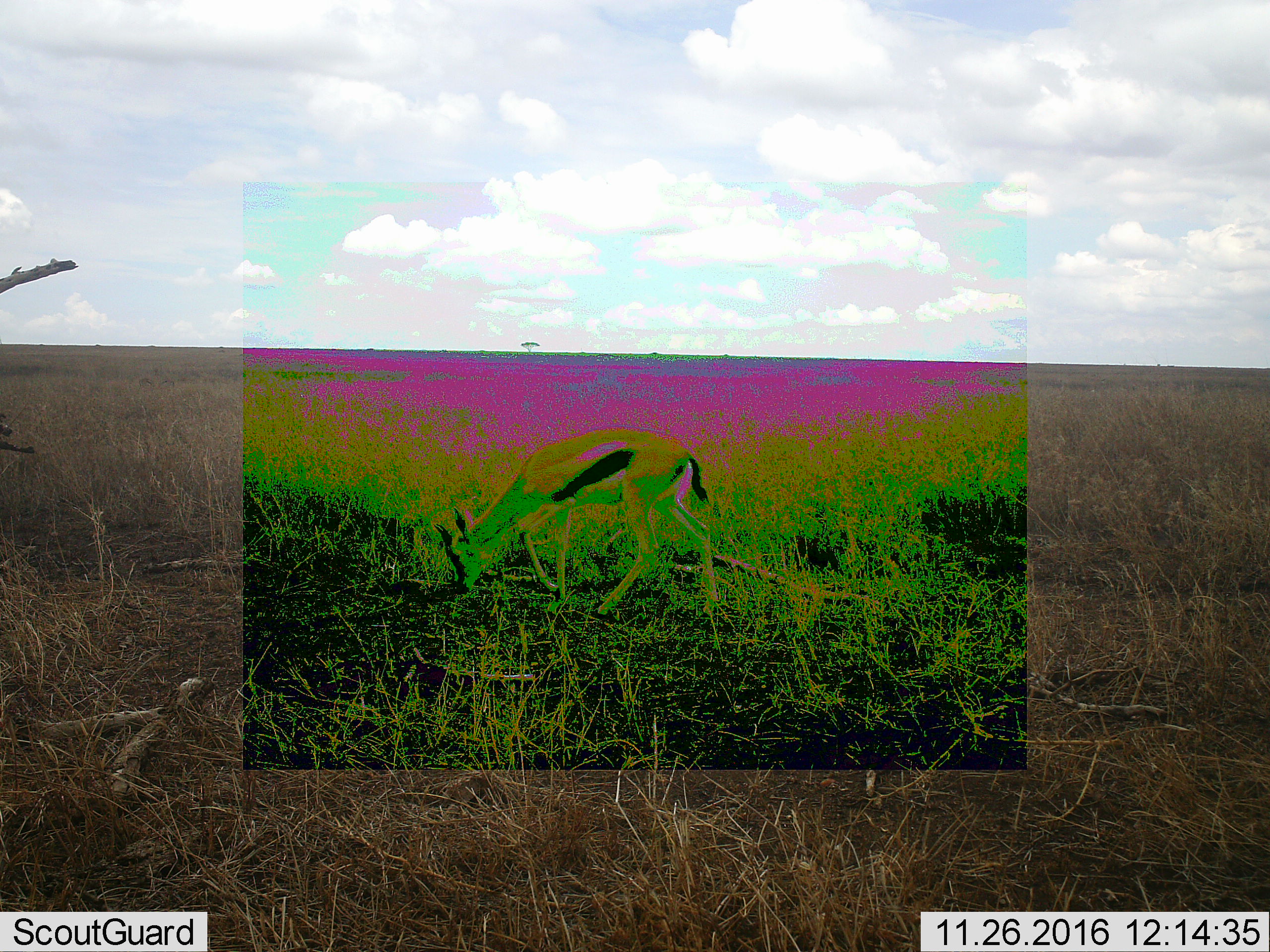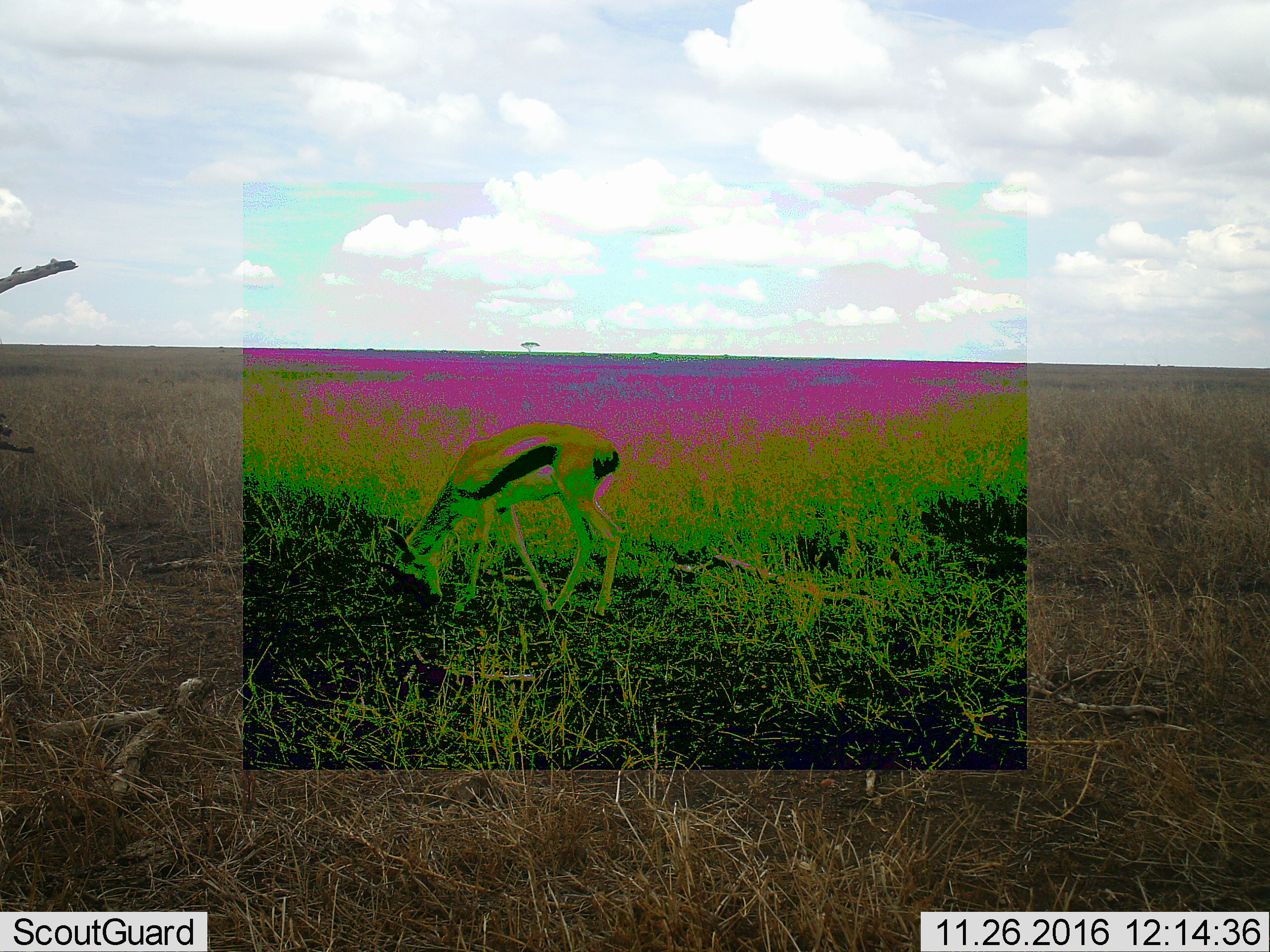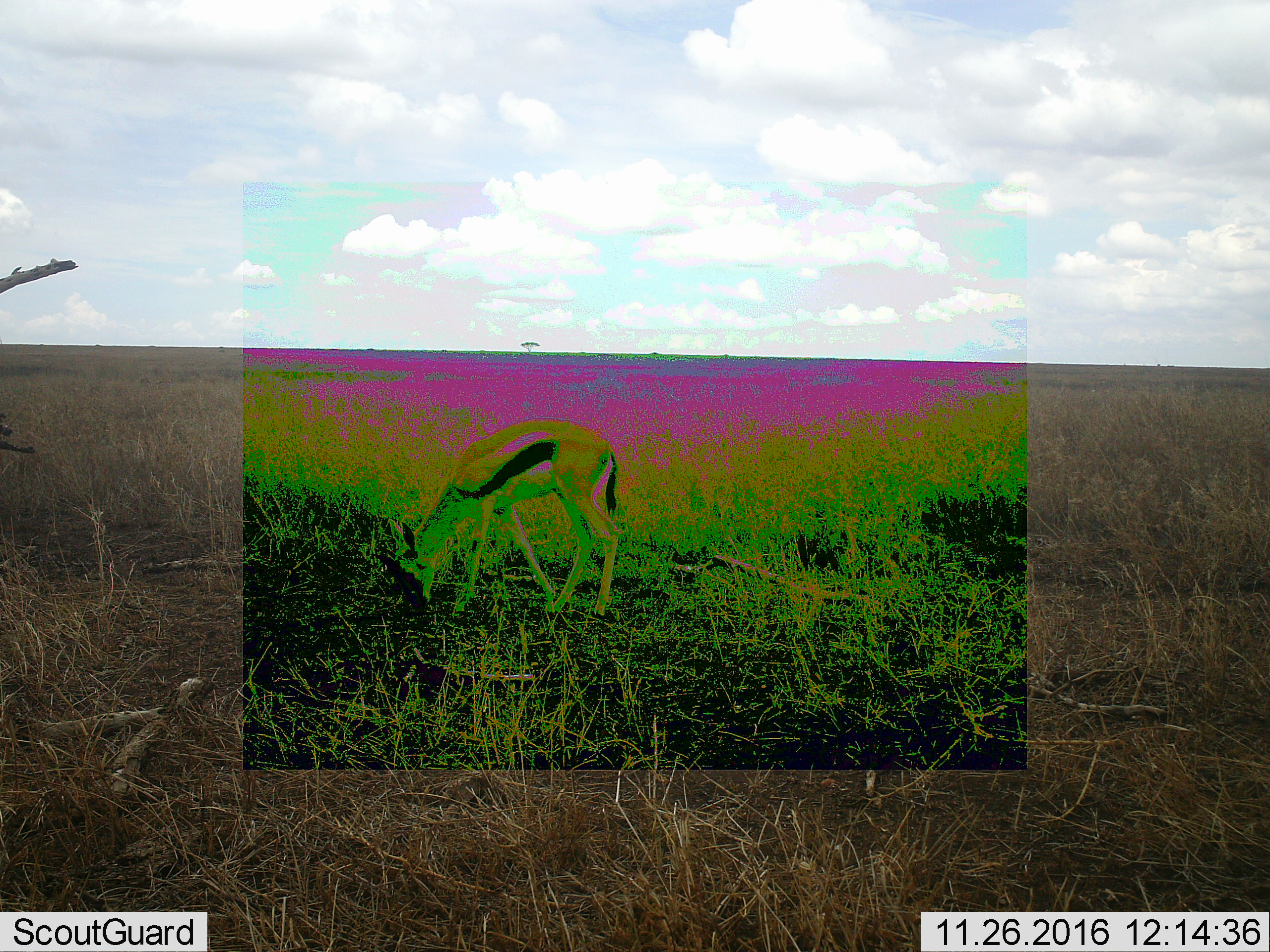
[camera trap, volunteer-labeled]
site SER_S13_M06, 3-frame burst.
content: unidentified animal